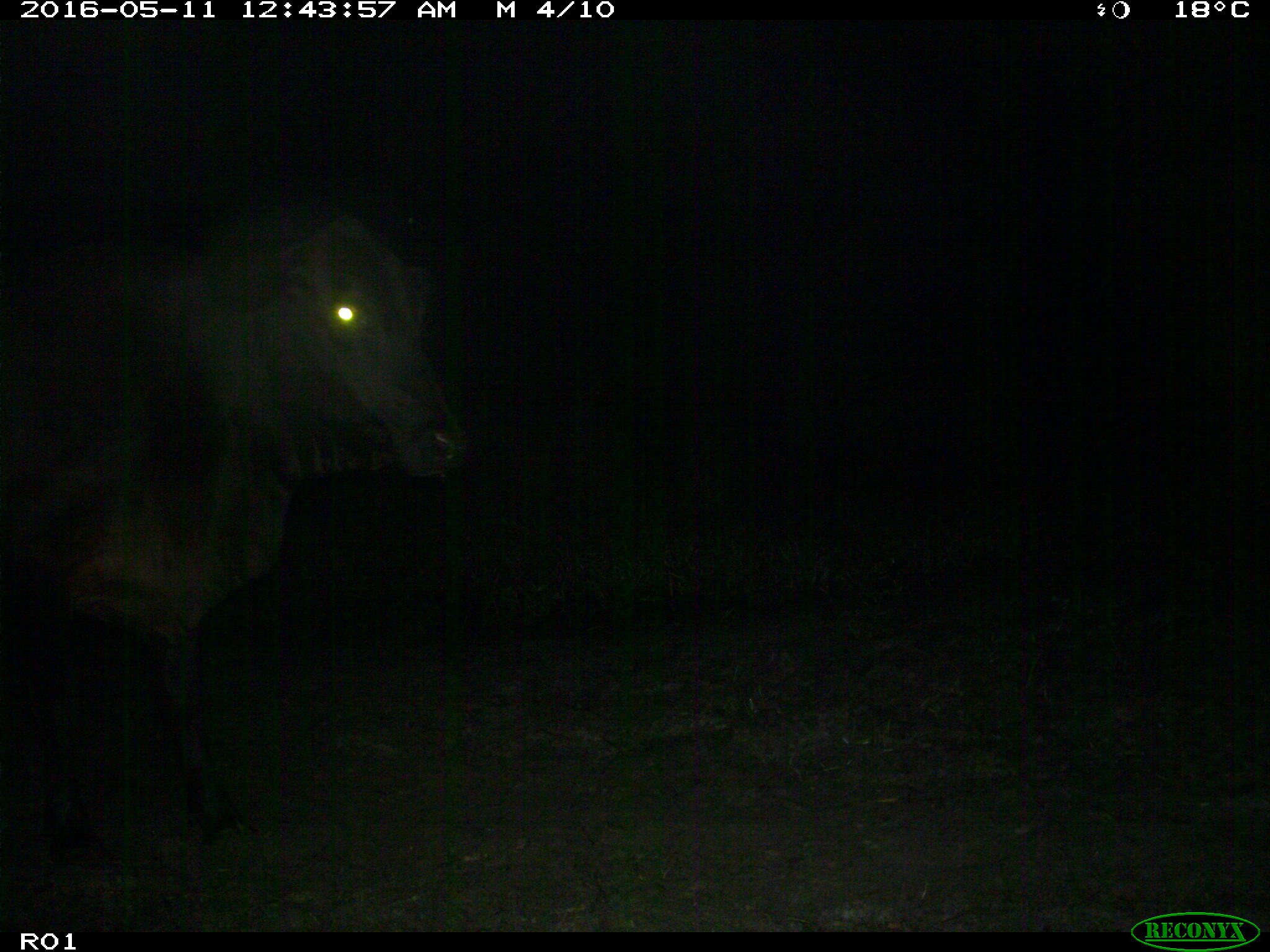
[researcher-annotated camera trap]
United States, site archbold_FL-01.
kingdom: Animalia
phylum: Chordata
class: Mammalia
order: Artiodactyla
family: Bovidae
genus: Bos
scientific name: Bos taurus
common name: domestic cow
Bos taurus (domestic cow).